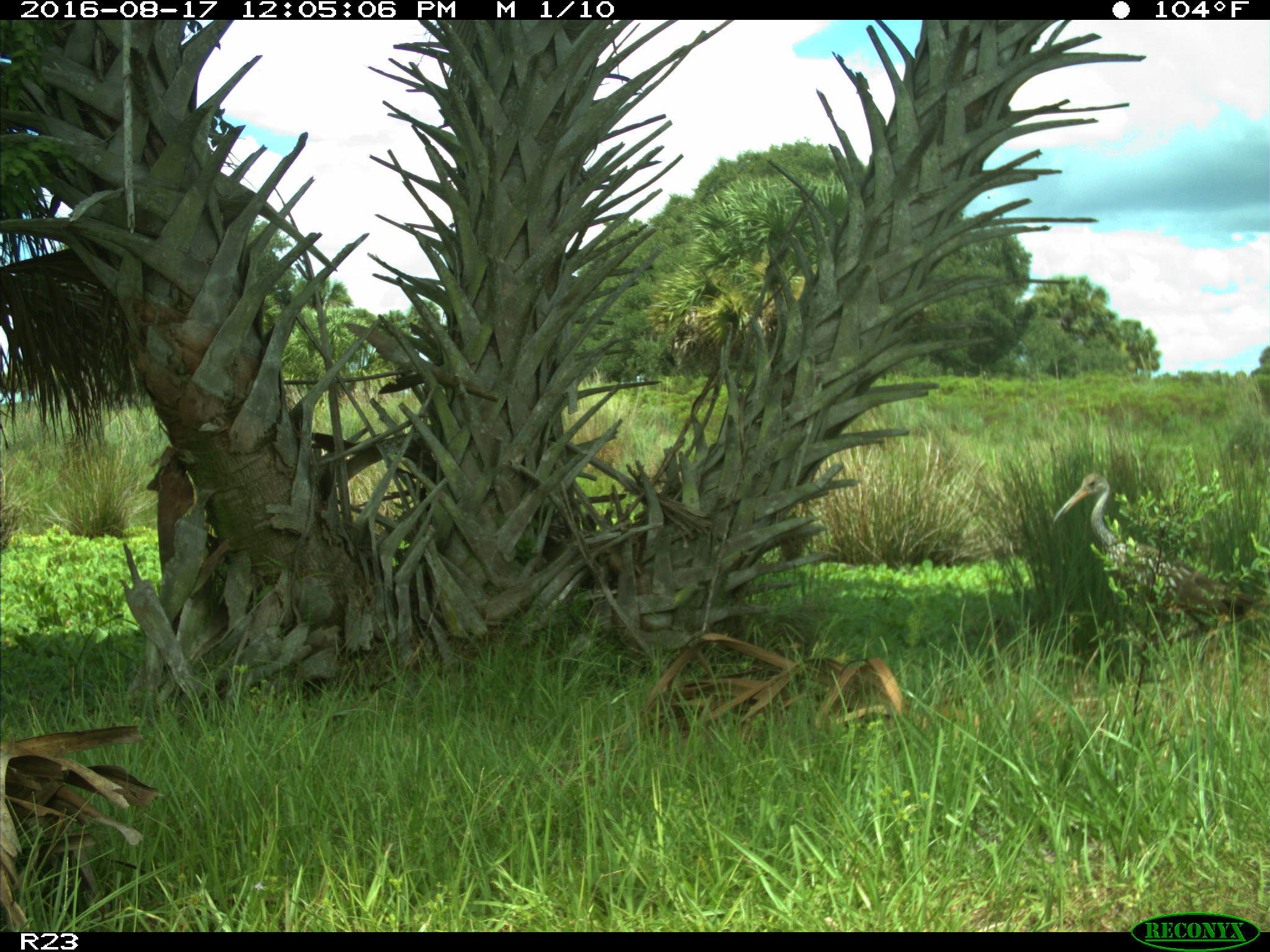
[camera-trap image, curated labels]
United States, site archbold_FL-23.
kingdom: Animalia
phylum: Chordata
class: Aves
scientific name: Aves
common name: birds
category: unidentified bird